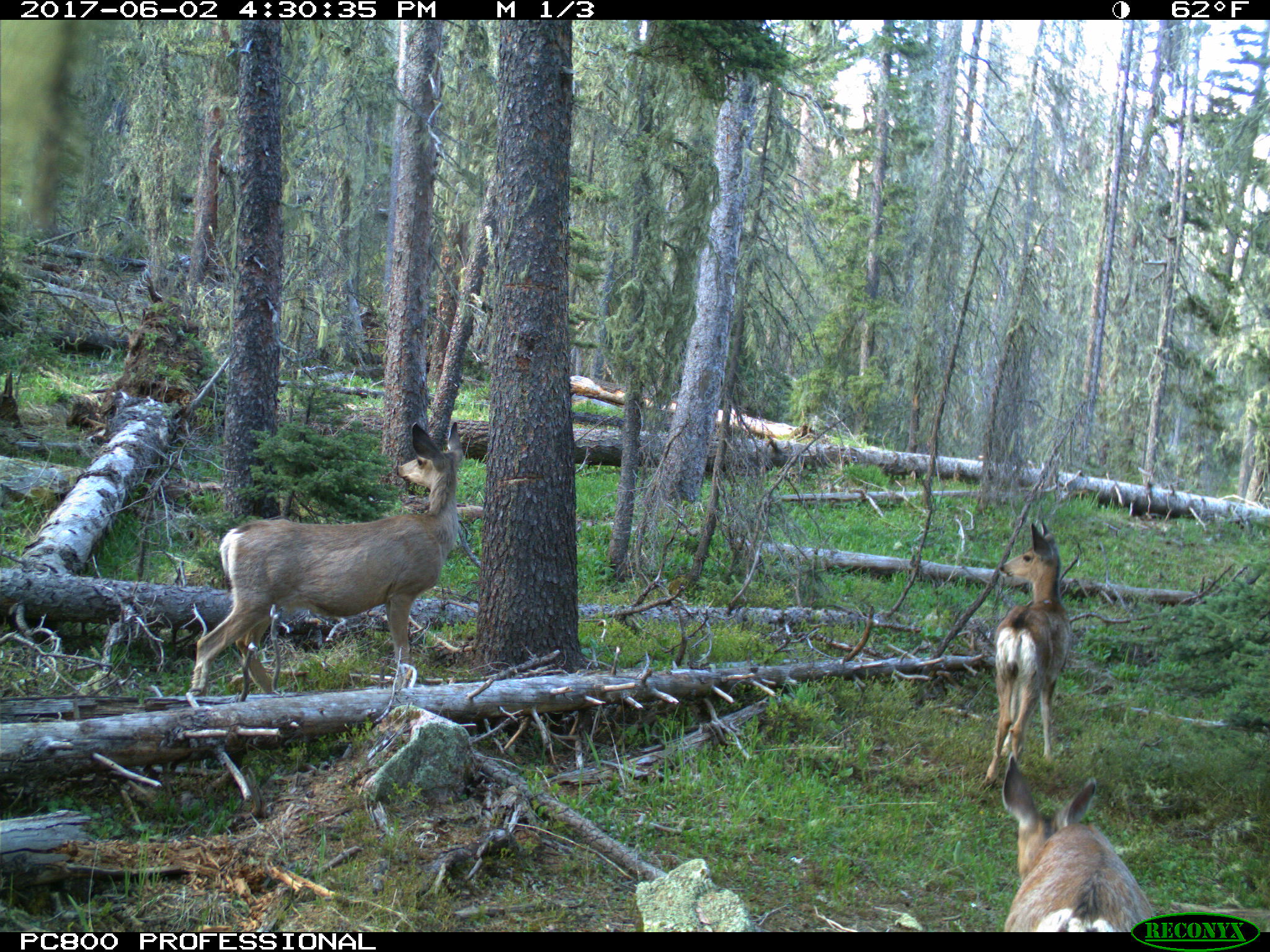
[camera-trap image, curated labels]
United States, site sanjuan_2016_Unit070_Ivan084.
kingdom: Animalia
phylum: Chordata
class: Mammalia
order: Artiodactyla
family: Cervidae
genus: Odocoileus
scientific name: Odocoileus hemionus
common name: mule deer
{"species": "Odocoileus hemionus (mule deer)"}